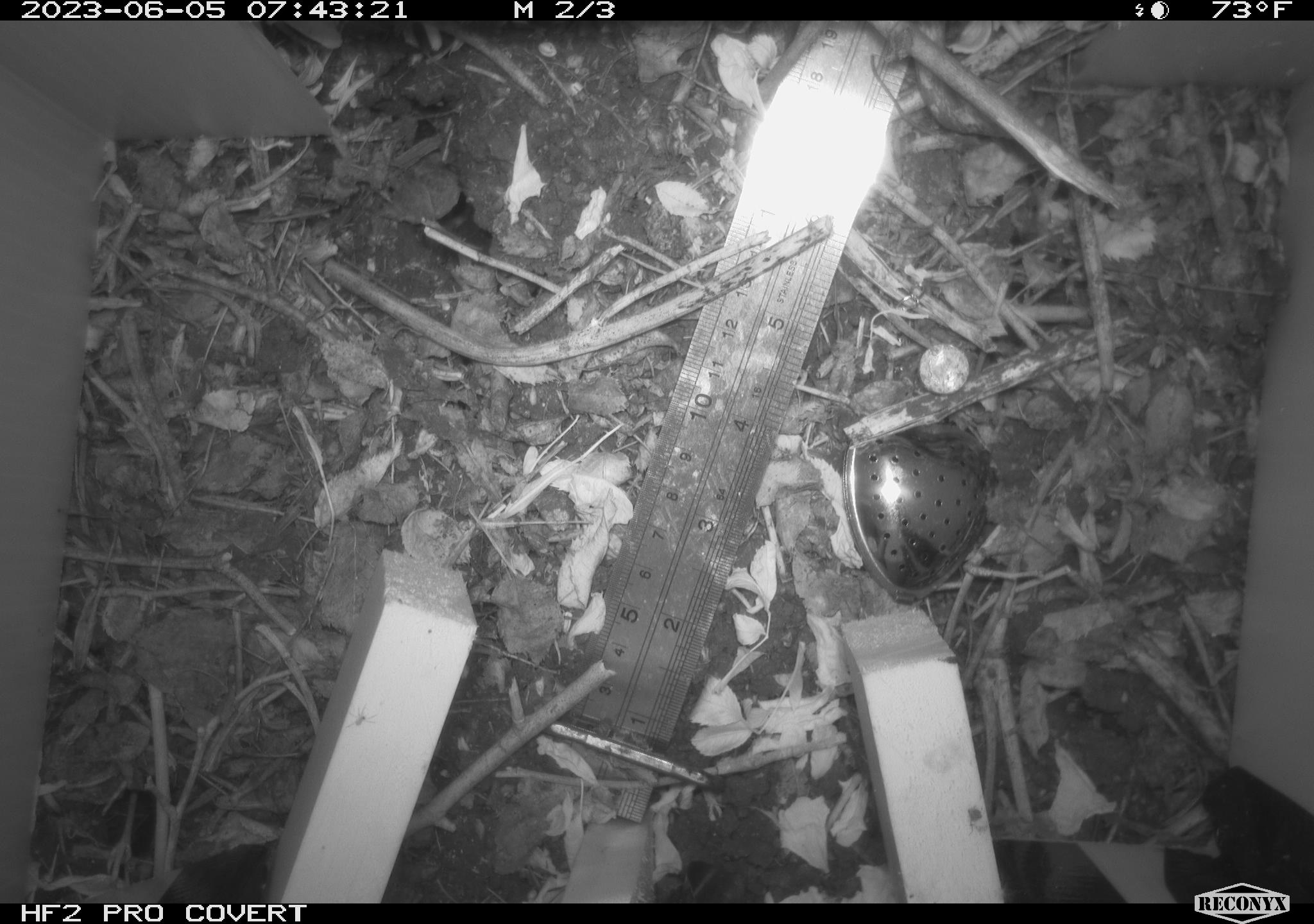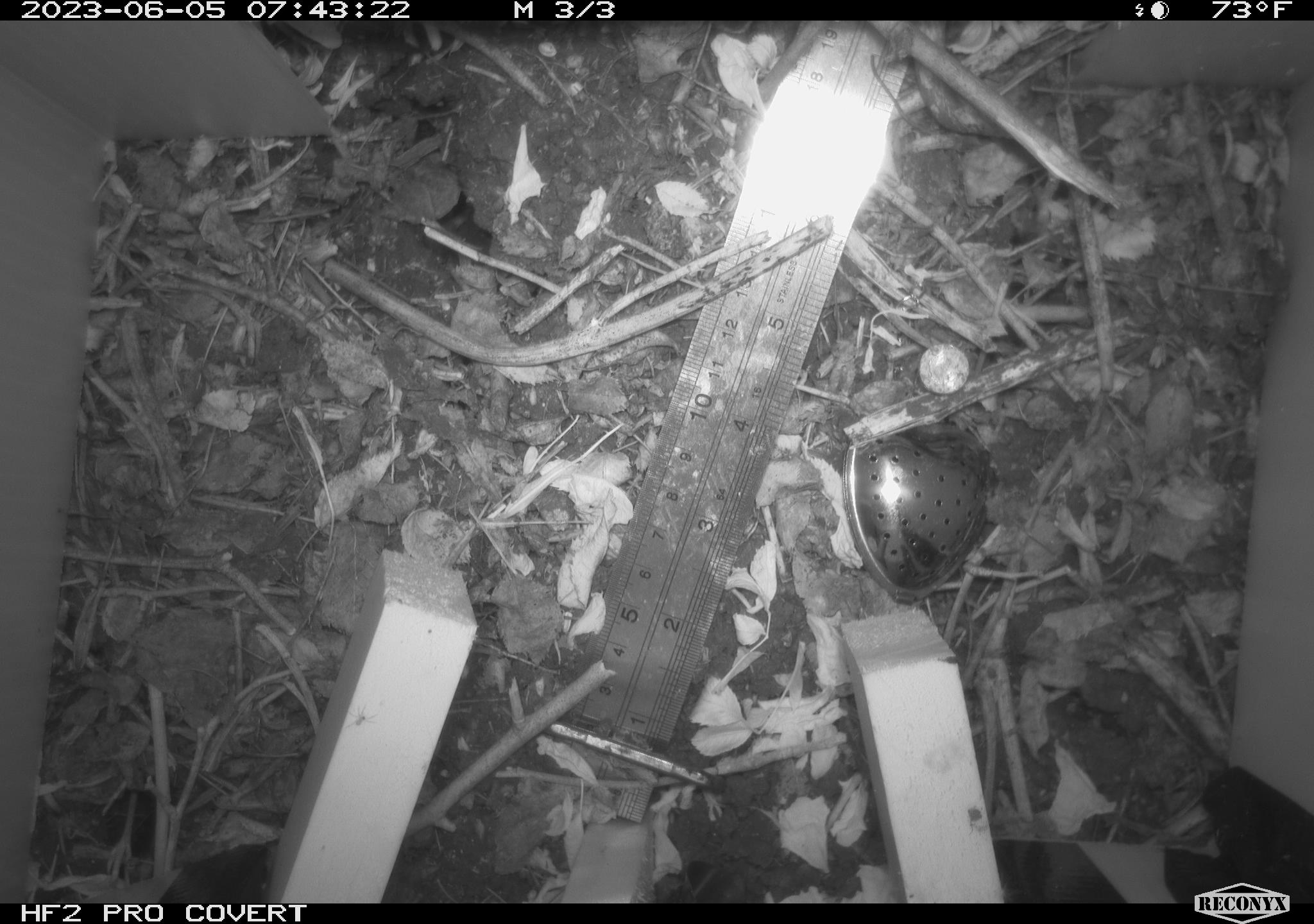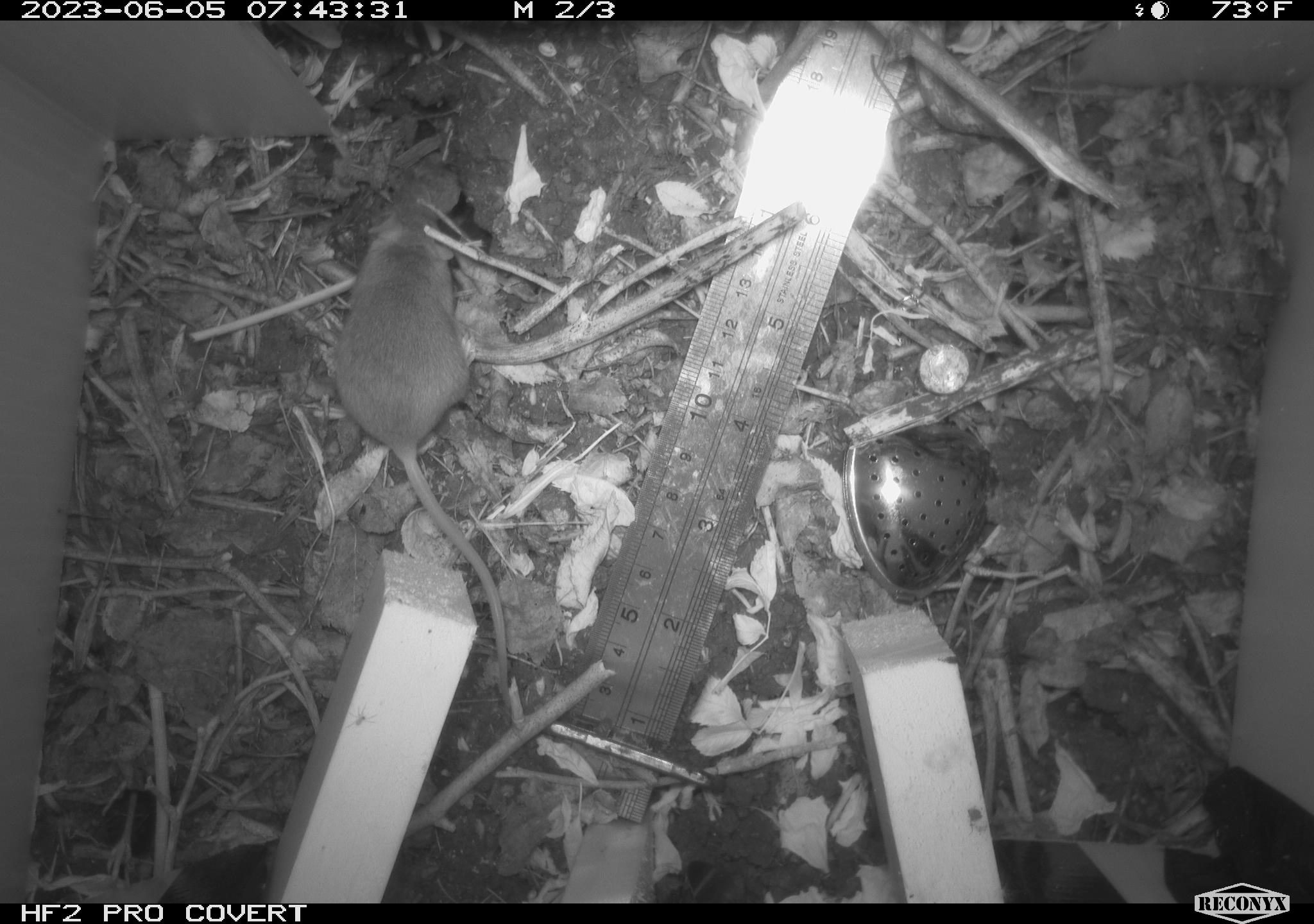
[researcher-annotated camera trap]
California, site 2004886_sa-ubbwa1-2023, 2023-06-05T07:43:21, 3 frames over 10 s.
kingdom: Animalia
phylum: Chordata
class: Mammalia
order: Rodentia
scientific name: Rodentia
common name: rodent